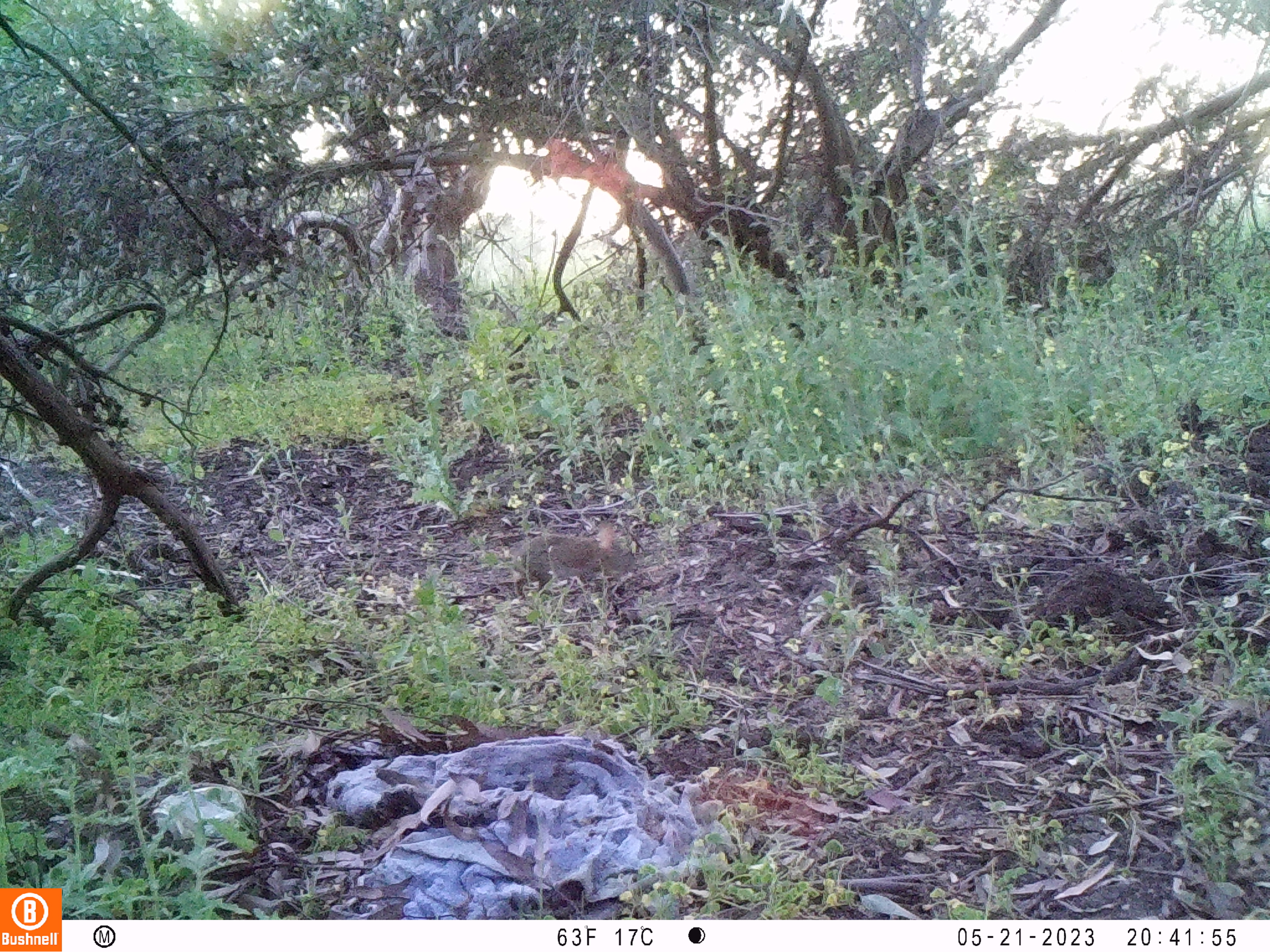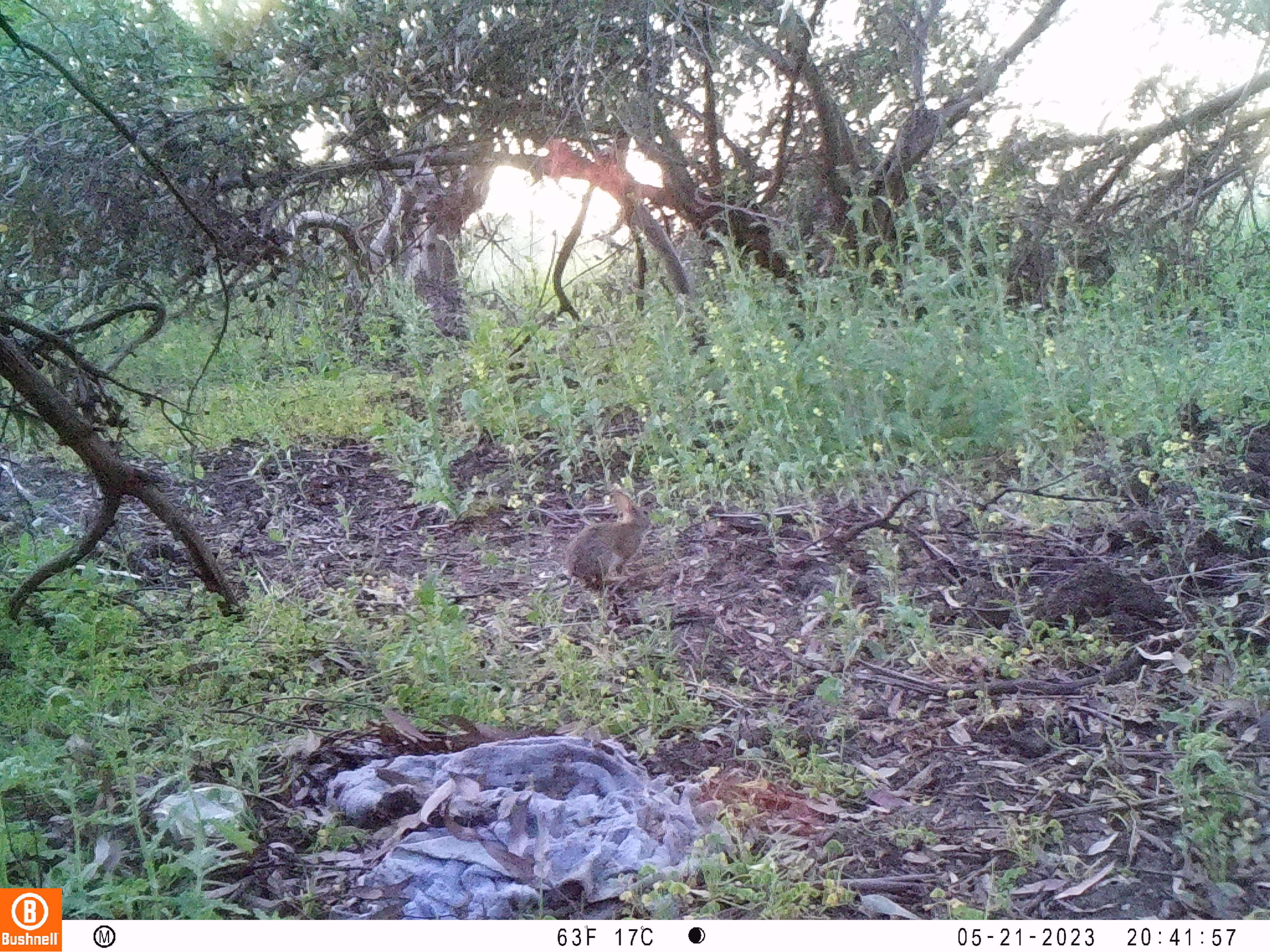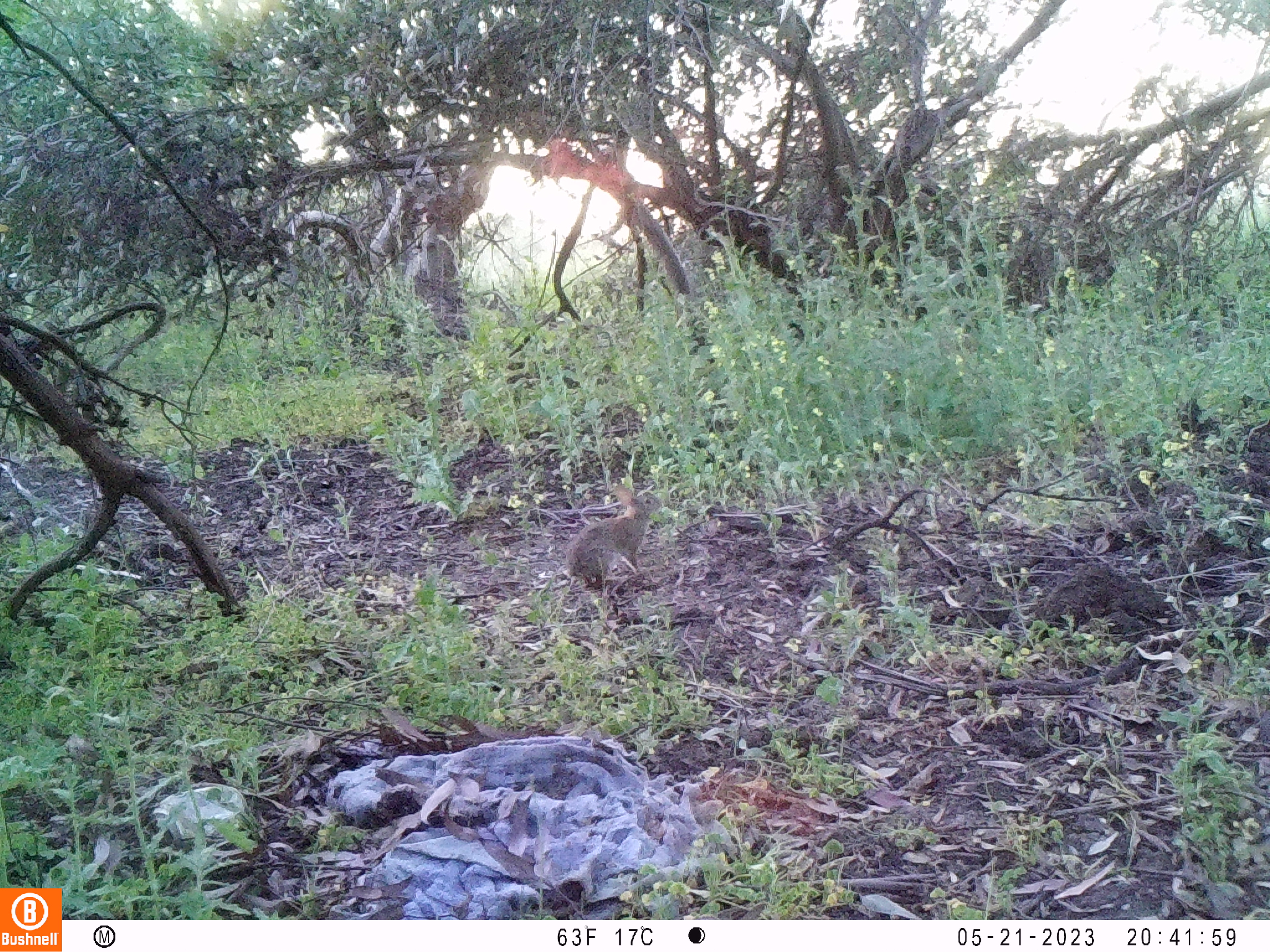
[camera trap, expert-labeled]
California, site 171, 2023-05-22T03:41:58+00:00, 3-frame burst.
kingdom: Animalia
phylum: Chordata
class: Mammalia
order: Lagomorpha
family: Leporidae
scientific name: Leporidae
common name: rabbit